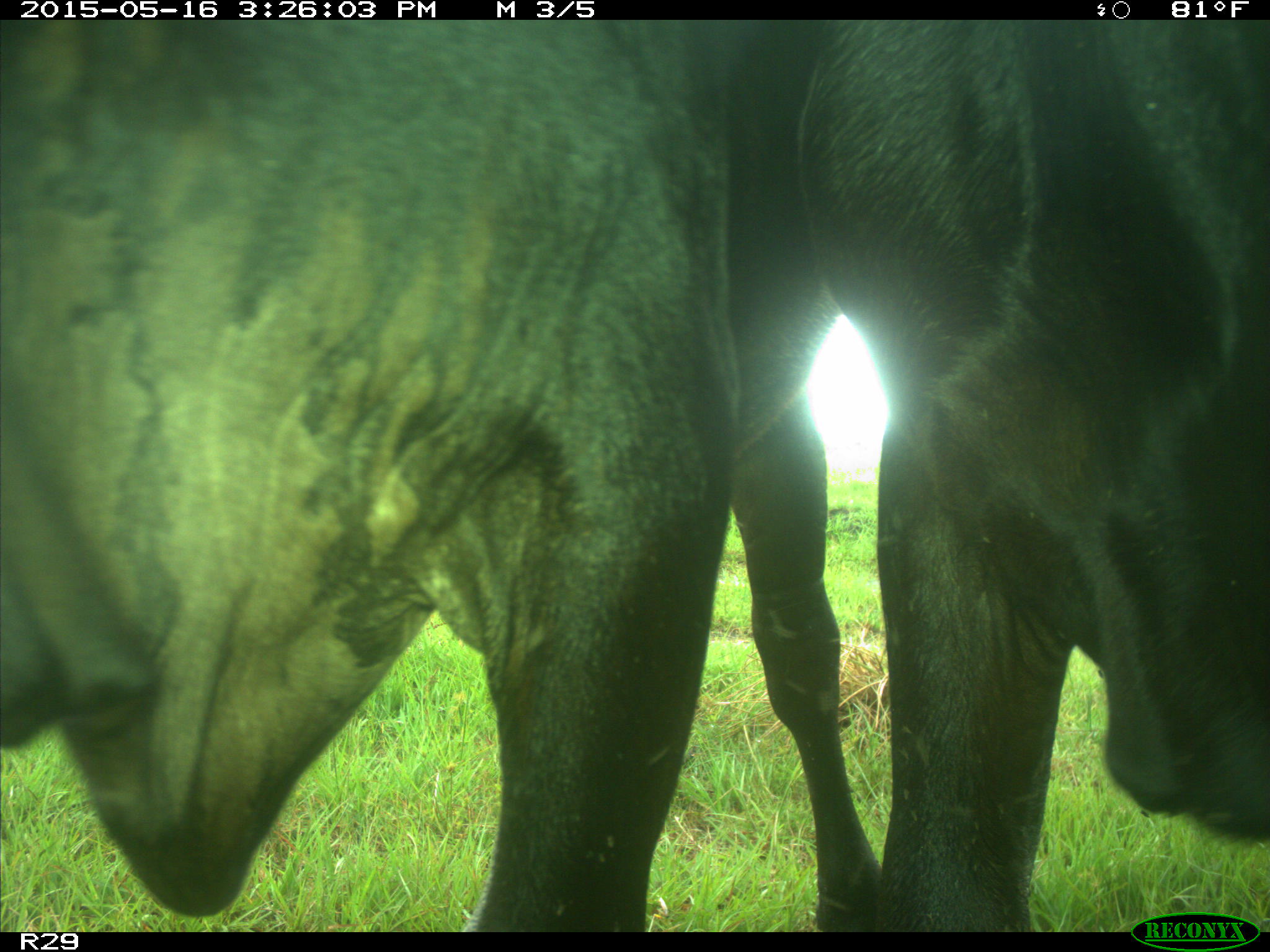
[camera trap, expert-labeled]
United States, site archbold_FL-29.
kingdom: Animalia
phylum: Chordata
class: Mammalia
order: Artiodactyla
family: Bovidae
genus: Bos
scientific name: Bos taurus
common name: domestic cow